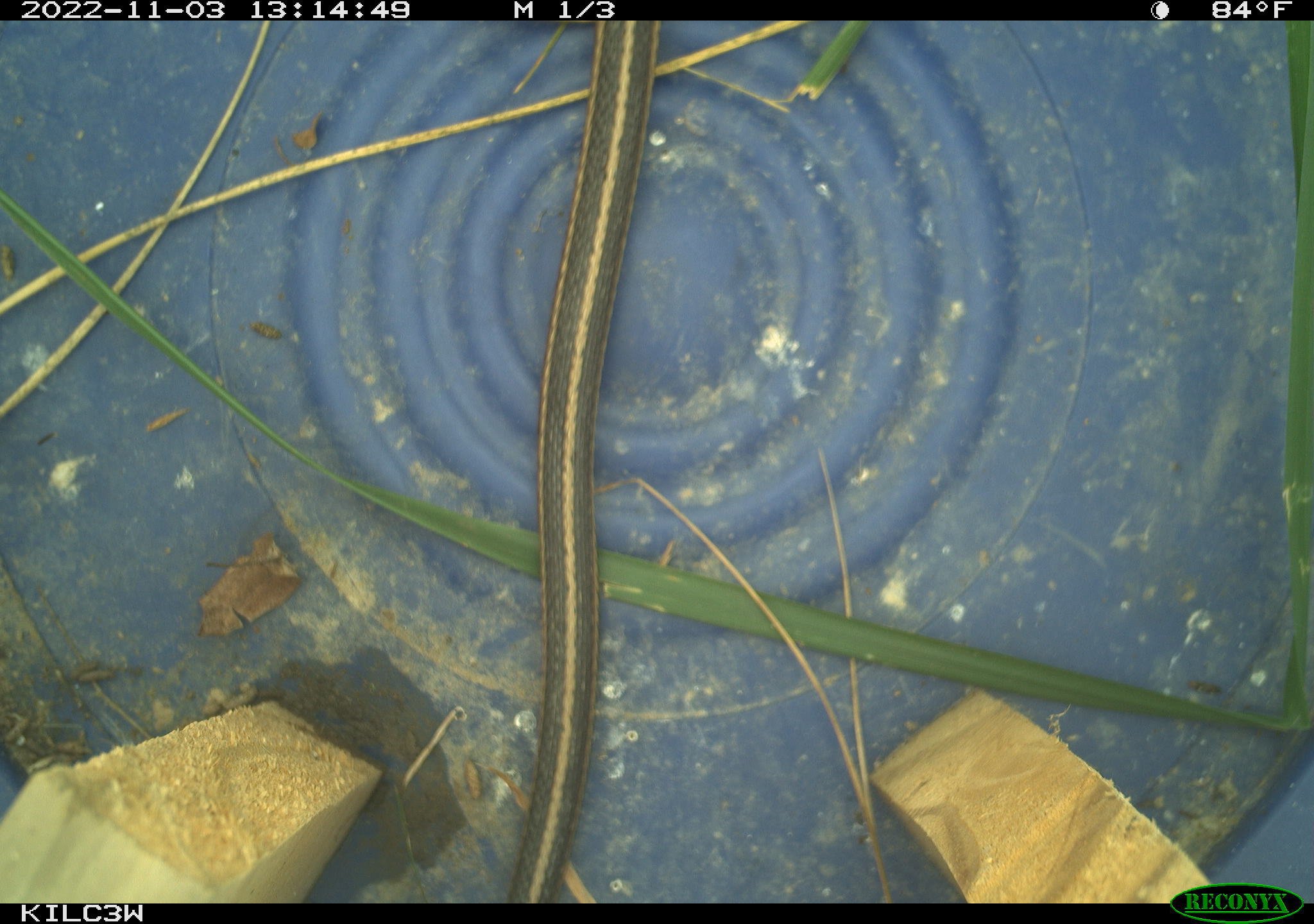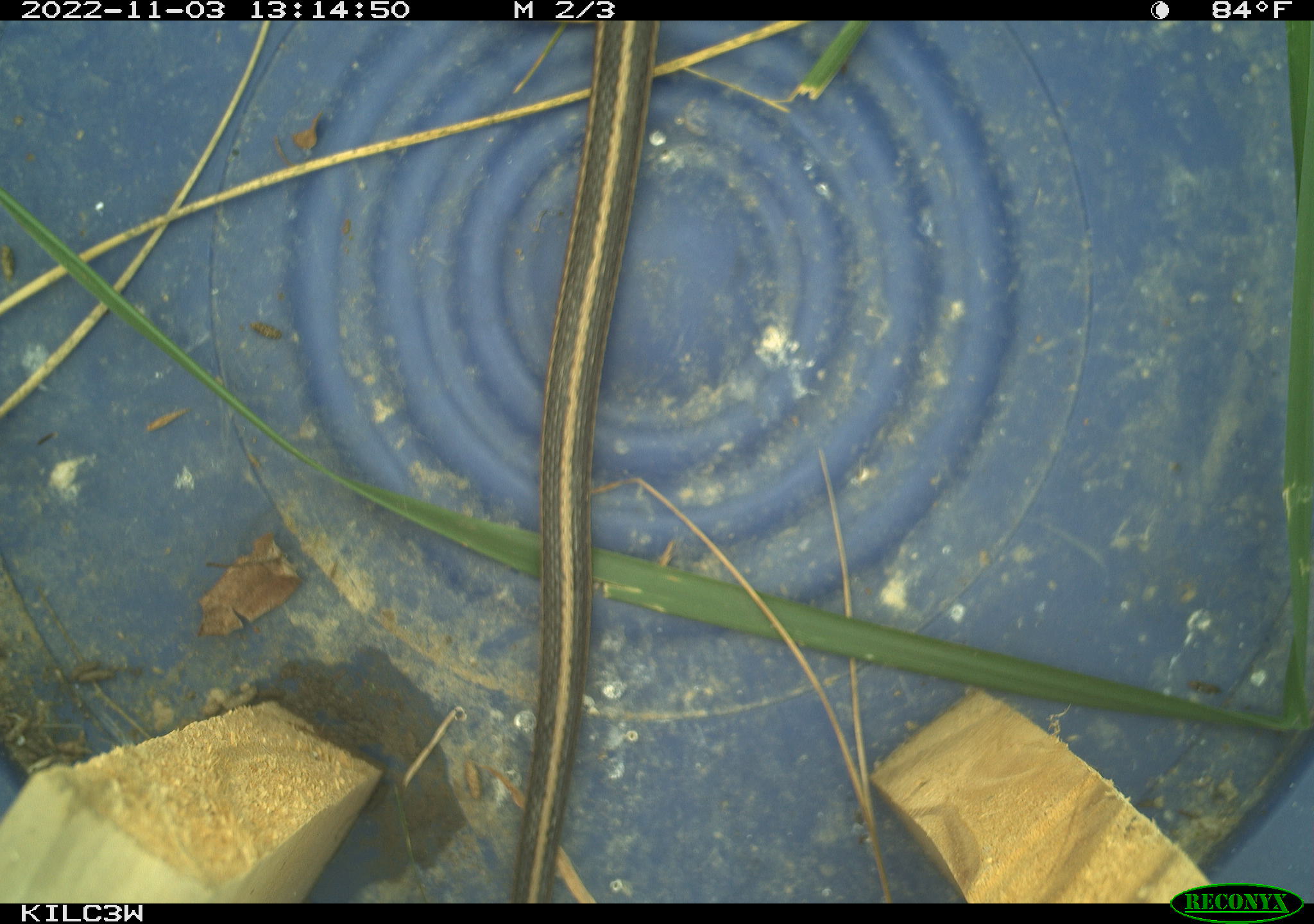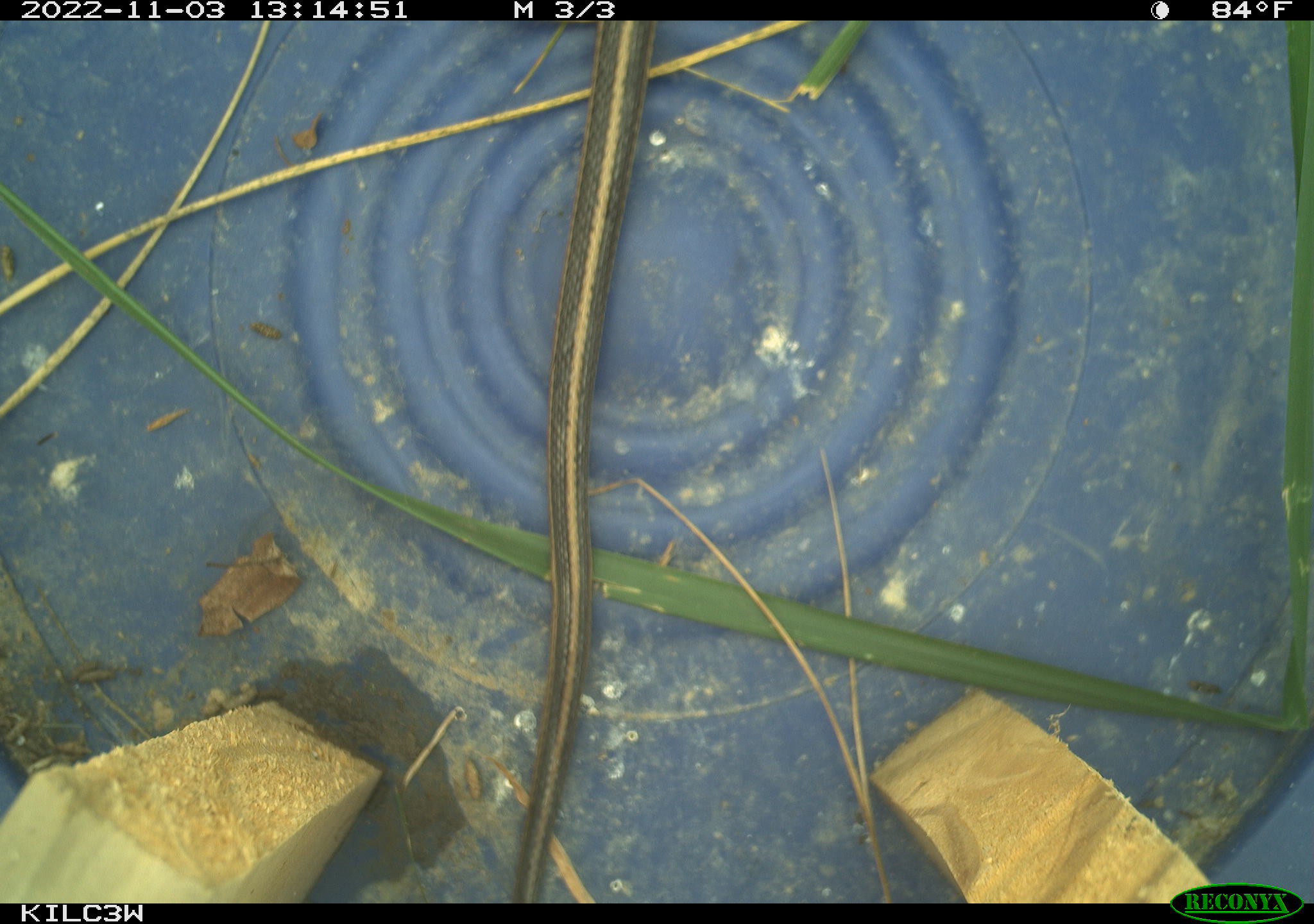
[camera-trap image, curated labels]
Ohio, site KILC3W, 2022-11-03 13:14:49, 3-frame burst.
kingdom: Animalia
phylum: Chordata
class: Reptilia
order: Squamata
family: Colubridae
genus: Thamnophis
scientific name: Thamnophis sirtalis sirtalis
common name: eastern gartersnake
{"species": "eastern gartersnake (Thamnophis sirtalis sirtalis)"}